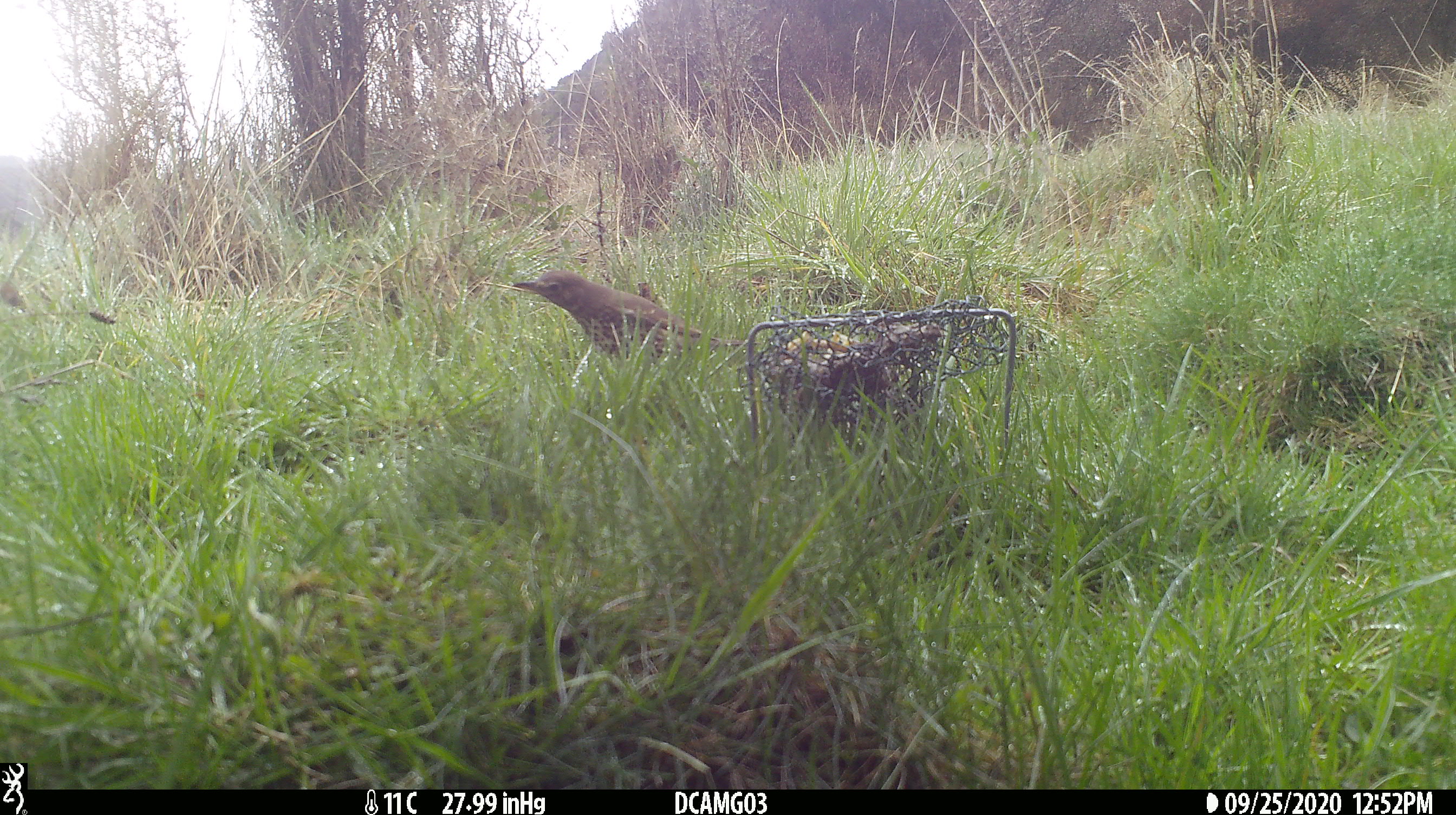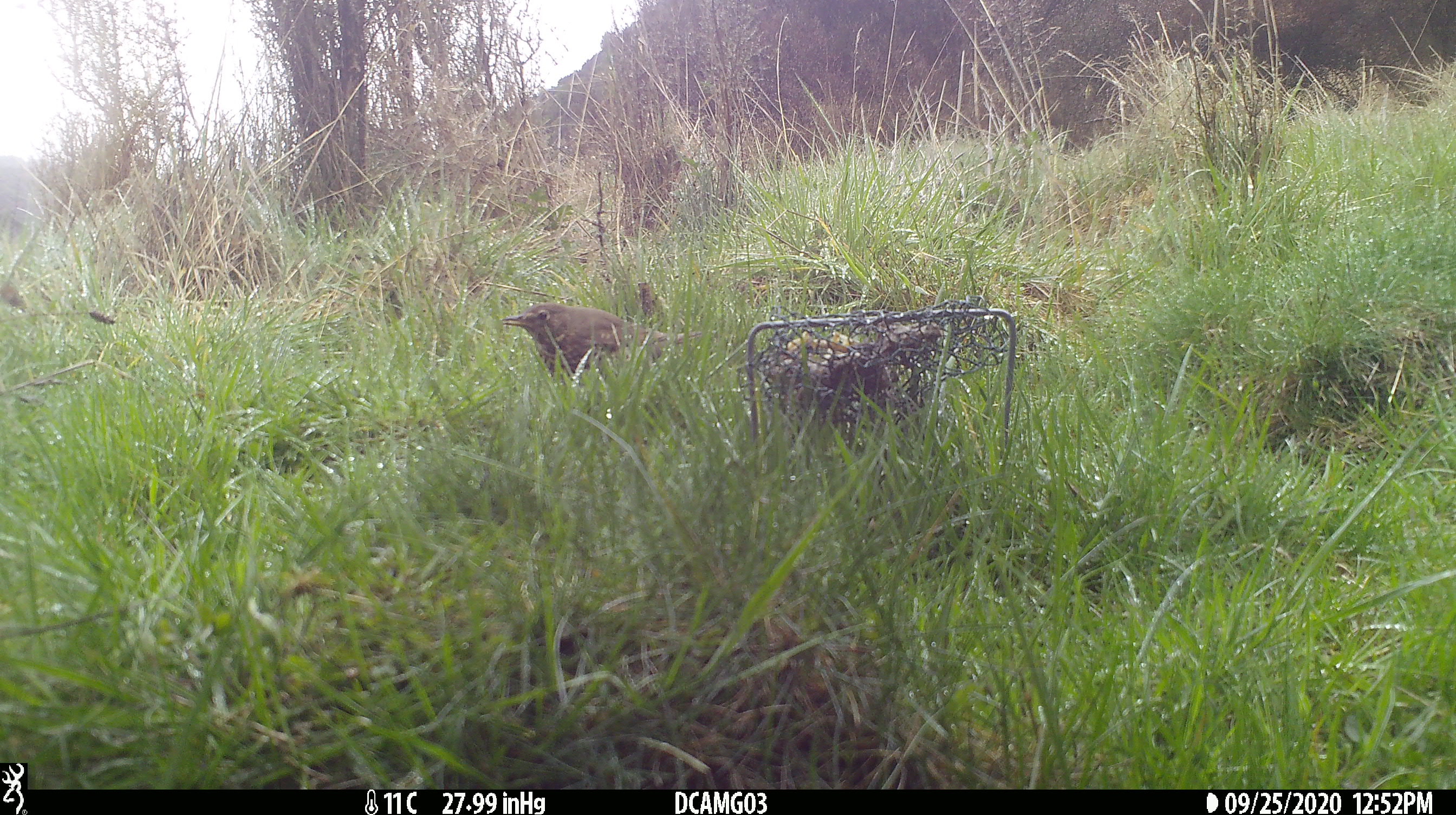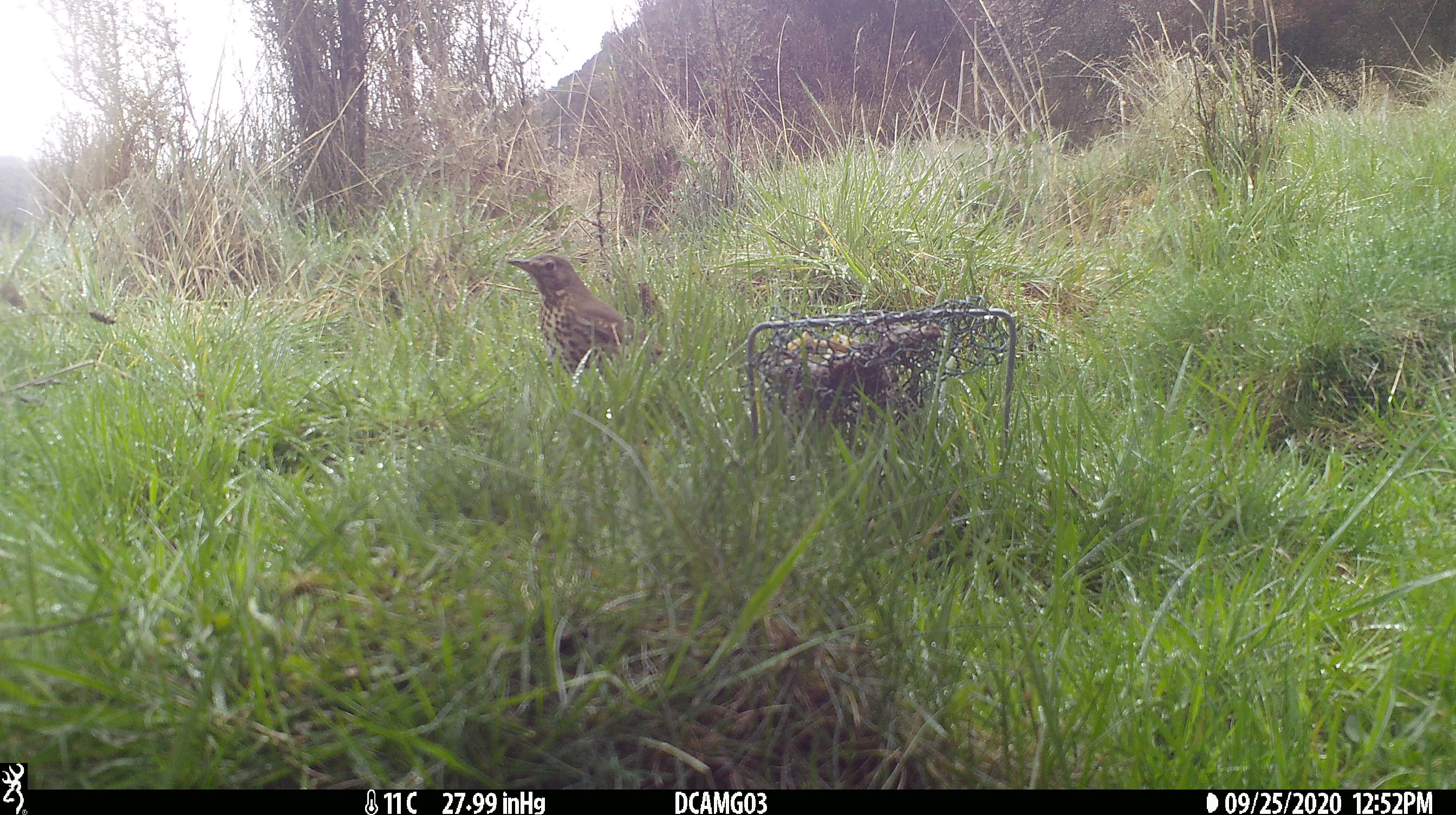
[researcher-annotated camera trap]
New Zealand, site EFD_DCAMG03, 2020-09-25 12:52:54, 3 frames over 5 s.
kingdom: Animalia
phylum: Chordata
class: Aves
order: Passeriformes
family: Turdidae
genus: Turdus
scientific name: Turdus philomelos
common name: song thrush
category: thrush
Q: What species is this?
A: Thrush (song thrush) (Turdus philomelos).